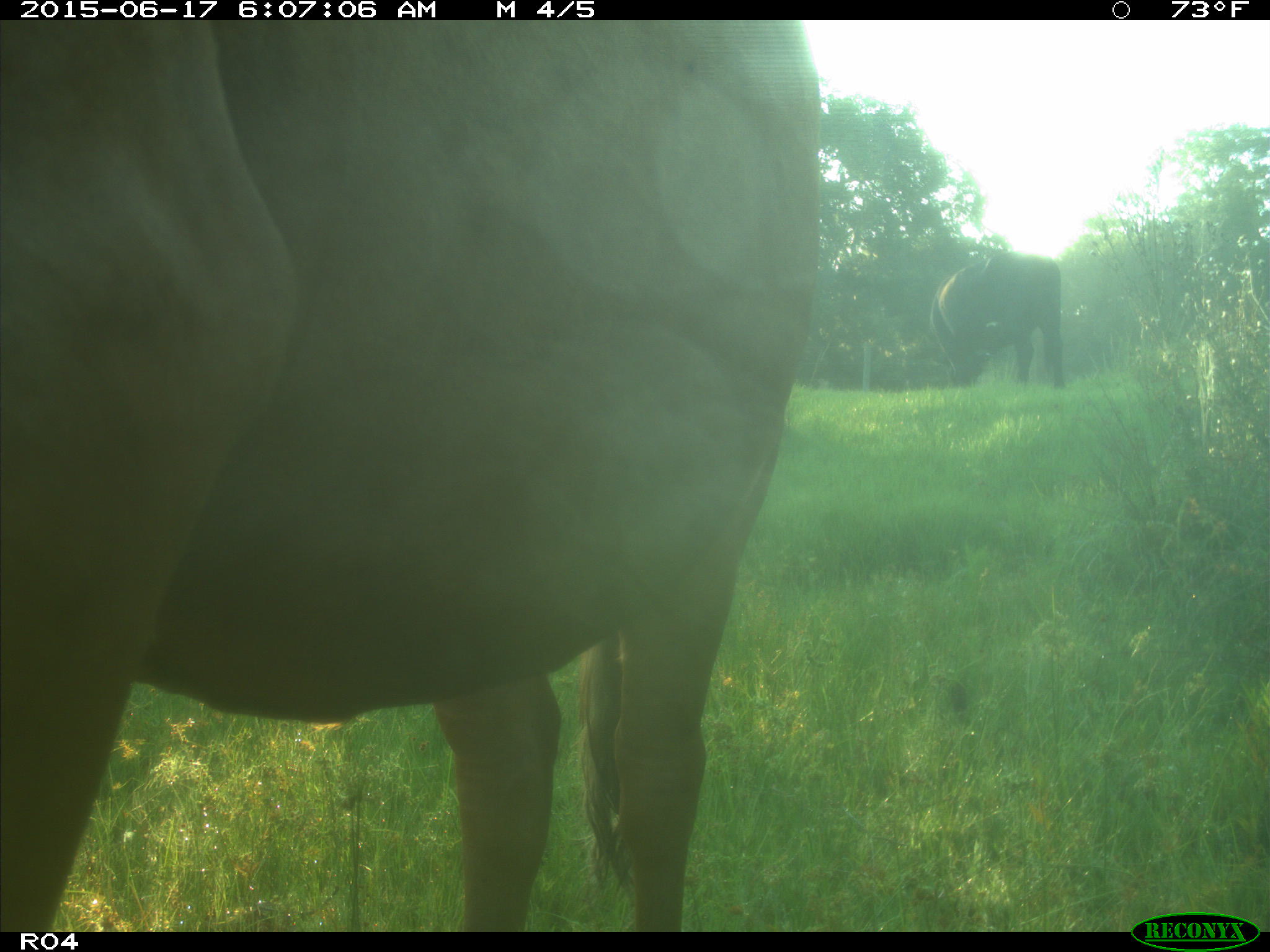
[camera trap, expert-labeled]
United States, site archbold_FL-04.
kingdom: Animalia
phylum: Chordata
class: Mammalia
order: Artiodactyla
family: Bovidae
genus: Bos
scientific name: Bos taurus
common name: domestic cow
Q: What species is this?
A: Bos taurus (domestic cow).